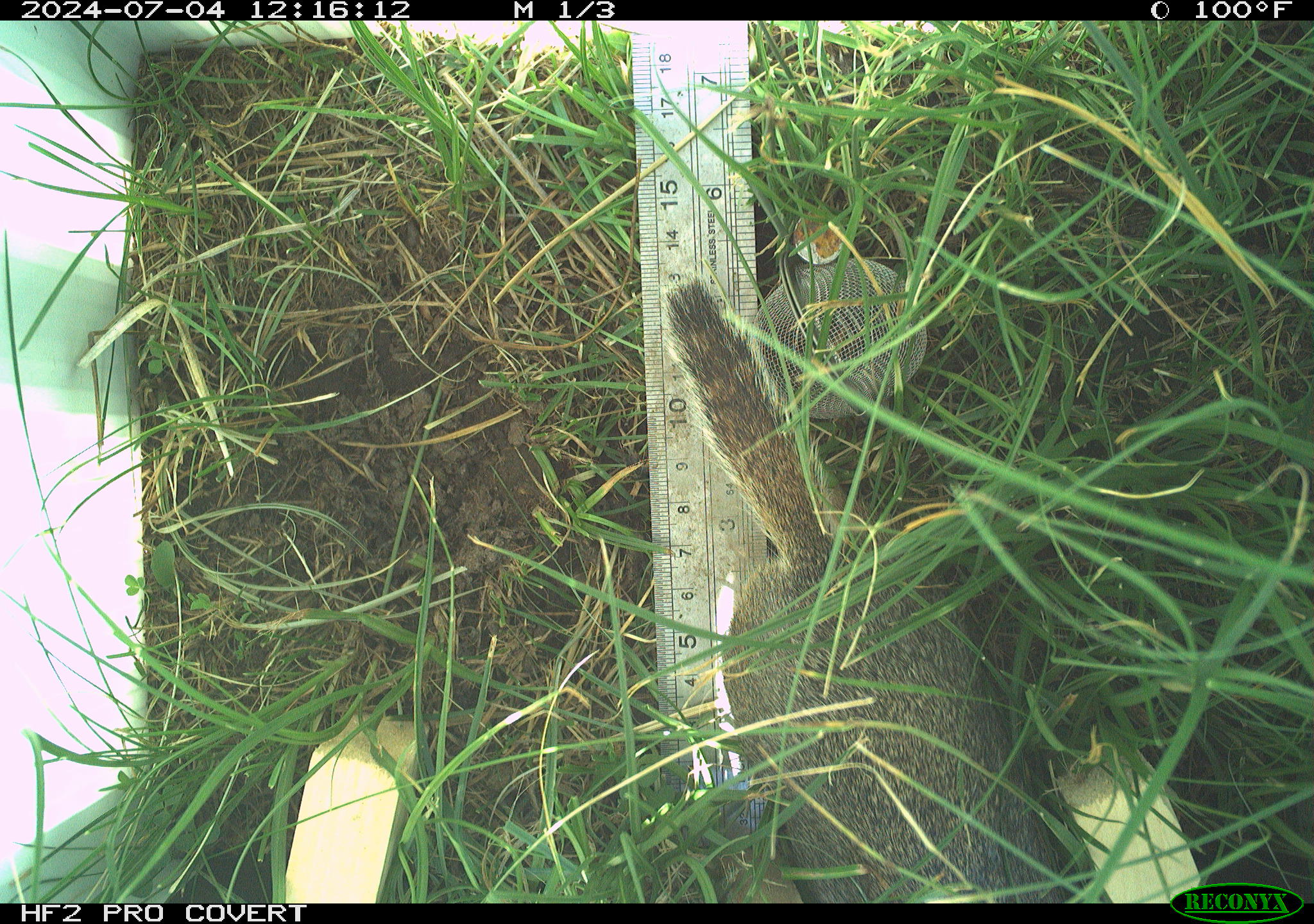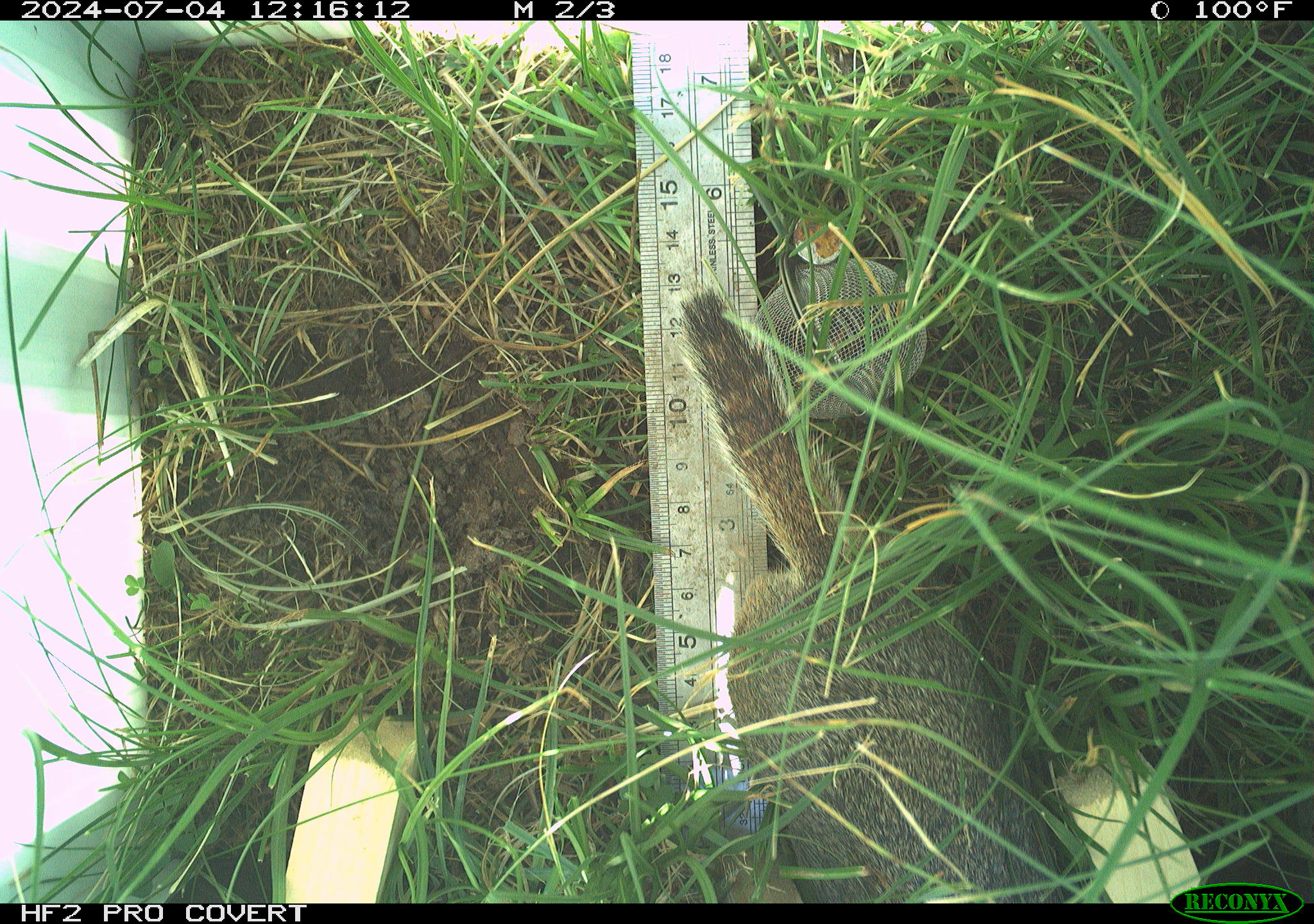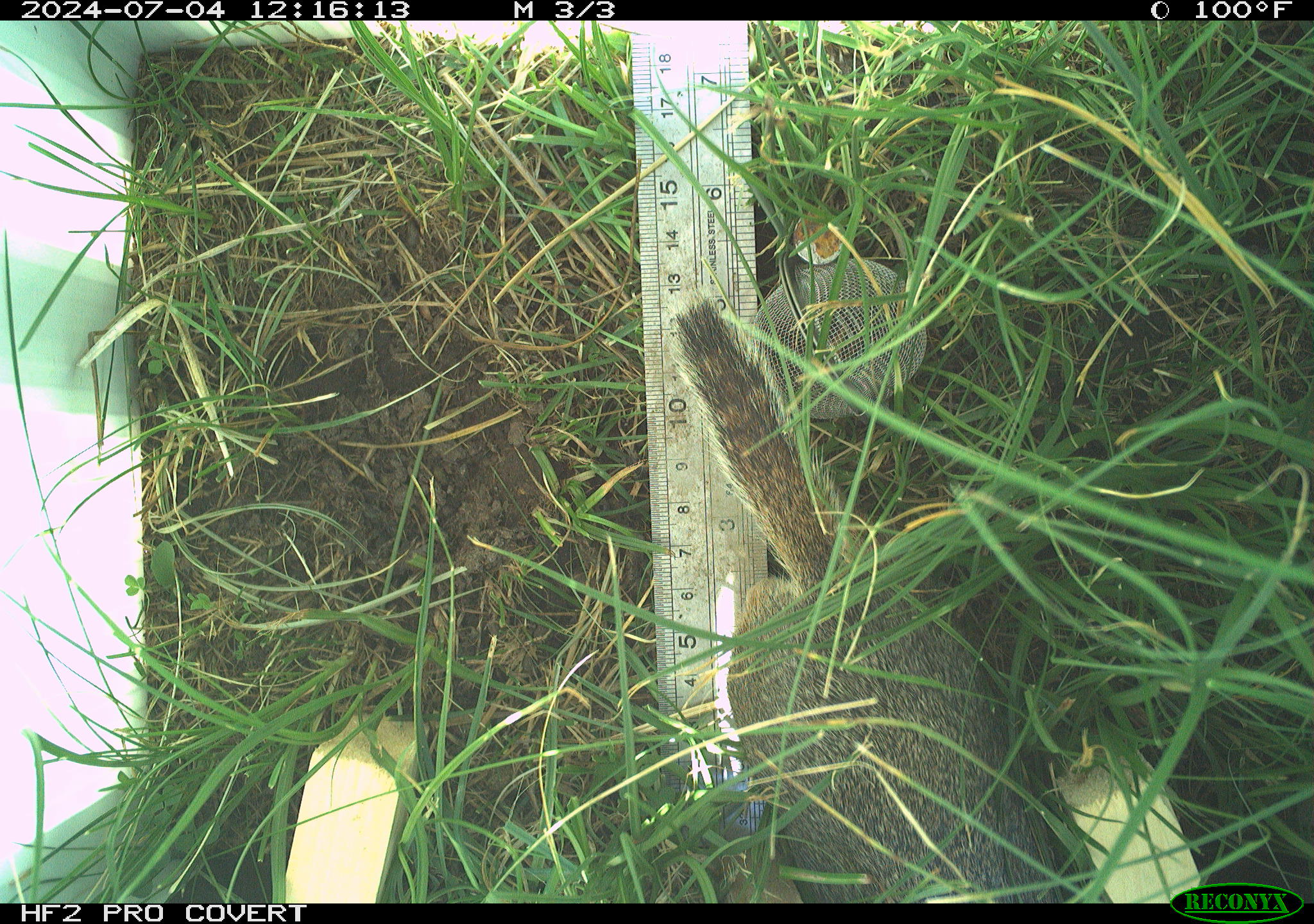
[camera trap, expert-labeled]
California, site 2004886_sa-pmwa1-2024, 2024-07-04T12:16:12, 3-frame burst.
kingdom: Animalia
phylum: Chordata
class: Mammalia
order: Rodentia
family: Sciuridae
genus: Urocitellus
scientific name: Urocitellus beldingi beldingi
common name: belding's ground squirrel